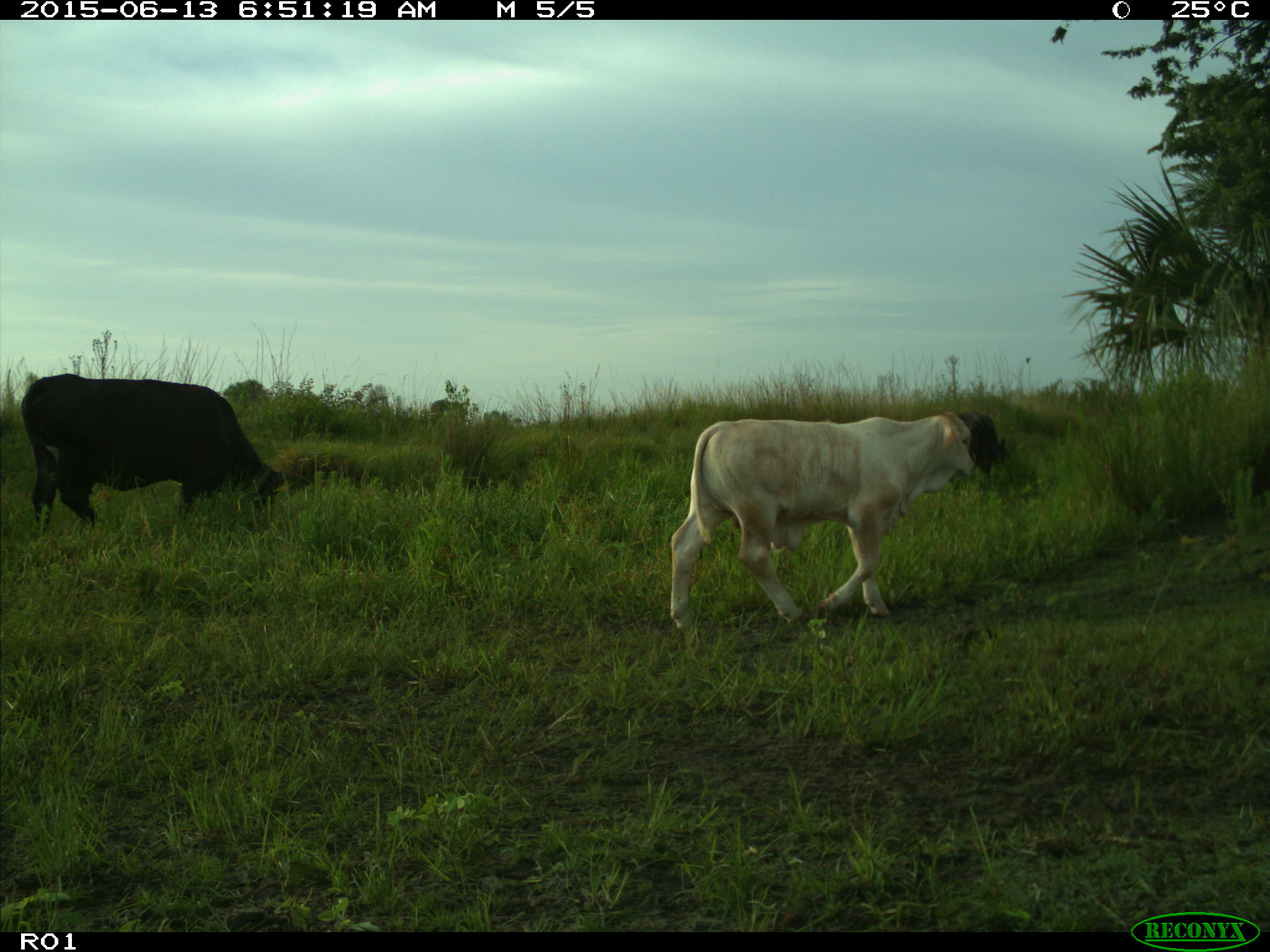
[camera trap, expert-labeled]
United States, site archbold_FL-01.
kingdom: Animalia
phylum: Chordata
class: Mammalia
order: Artiodactyla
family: Bovidae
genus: Bos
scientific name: Bos taurus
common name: domestic cow